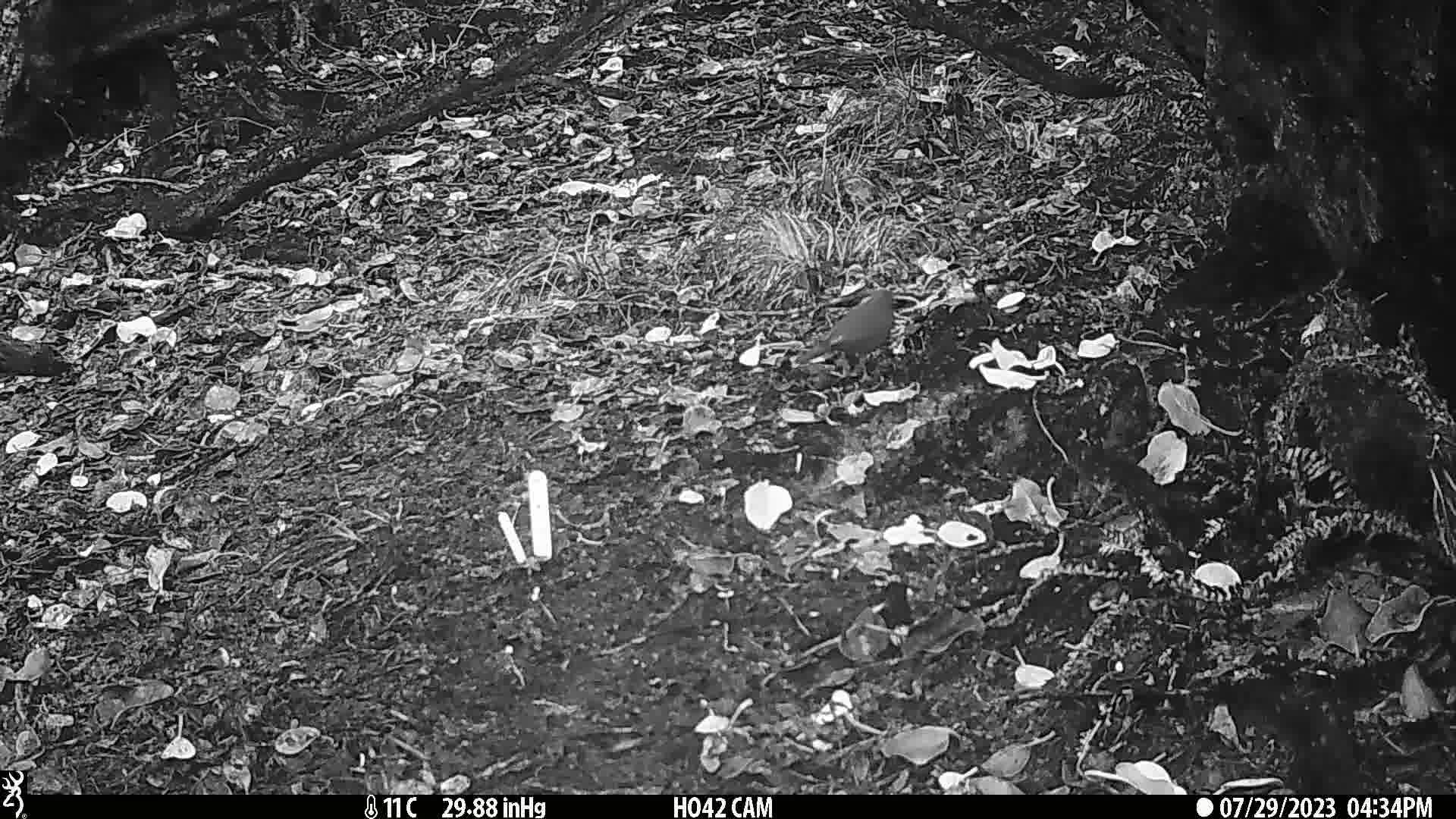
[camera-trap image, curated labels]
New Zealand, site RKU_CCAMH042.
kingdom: Animalia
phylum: Chordata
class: Aves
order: Passeriformes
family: Turdidae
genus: Turdus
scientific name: Turdus merula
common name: eurasian blackbird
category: blackbird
Blackbird (eurasian blackbird) (Turdus merula).